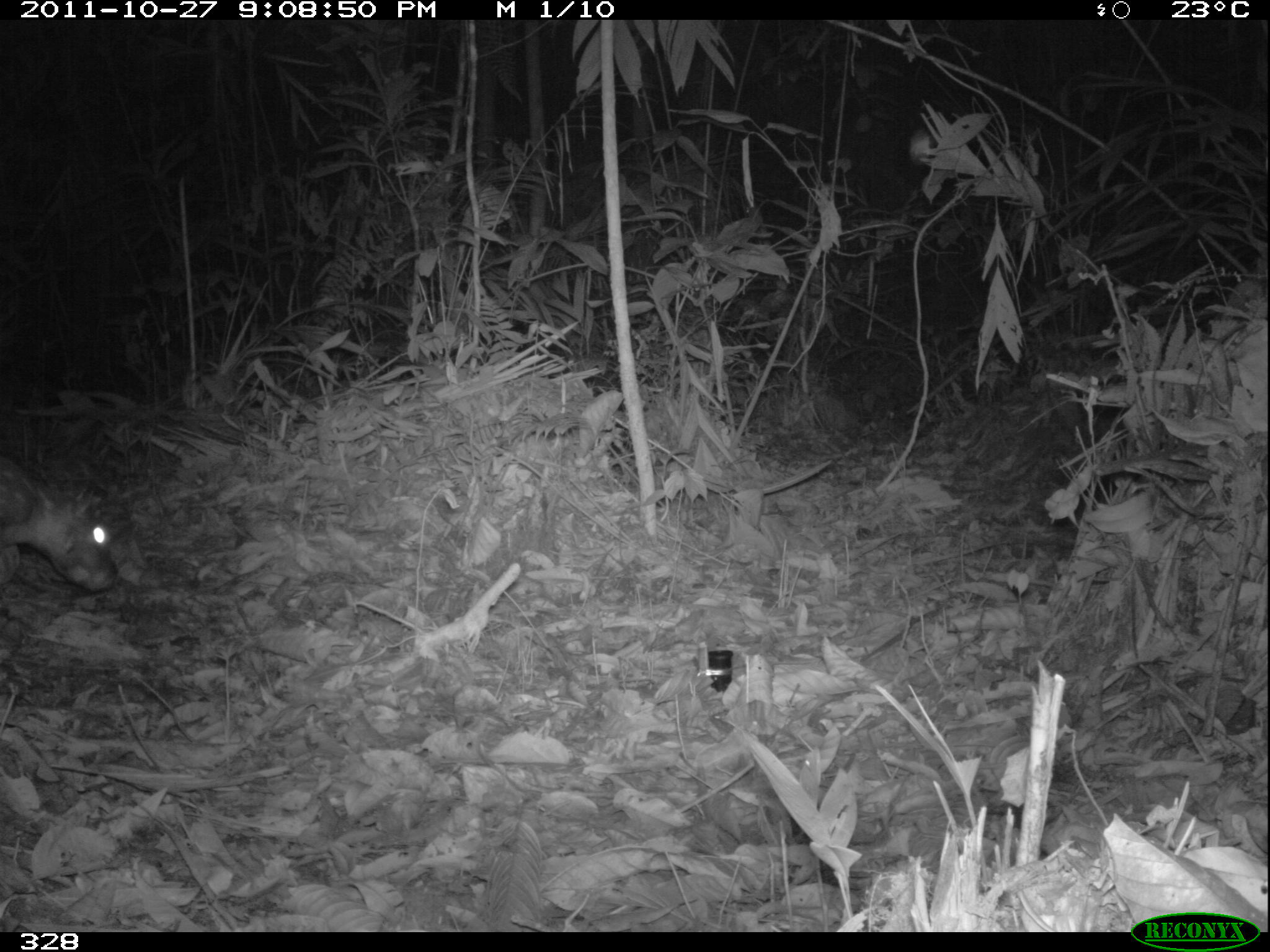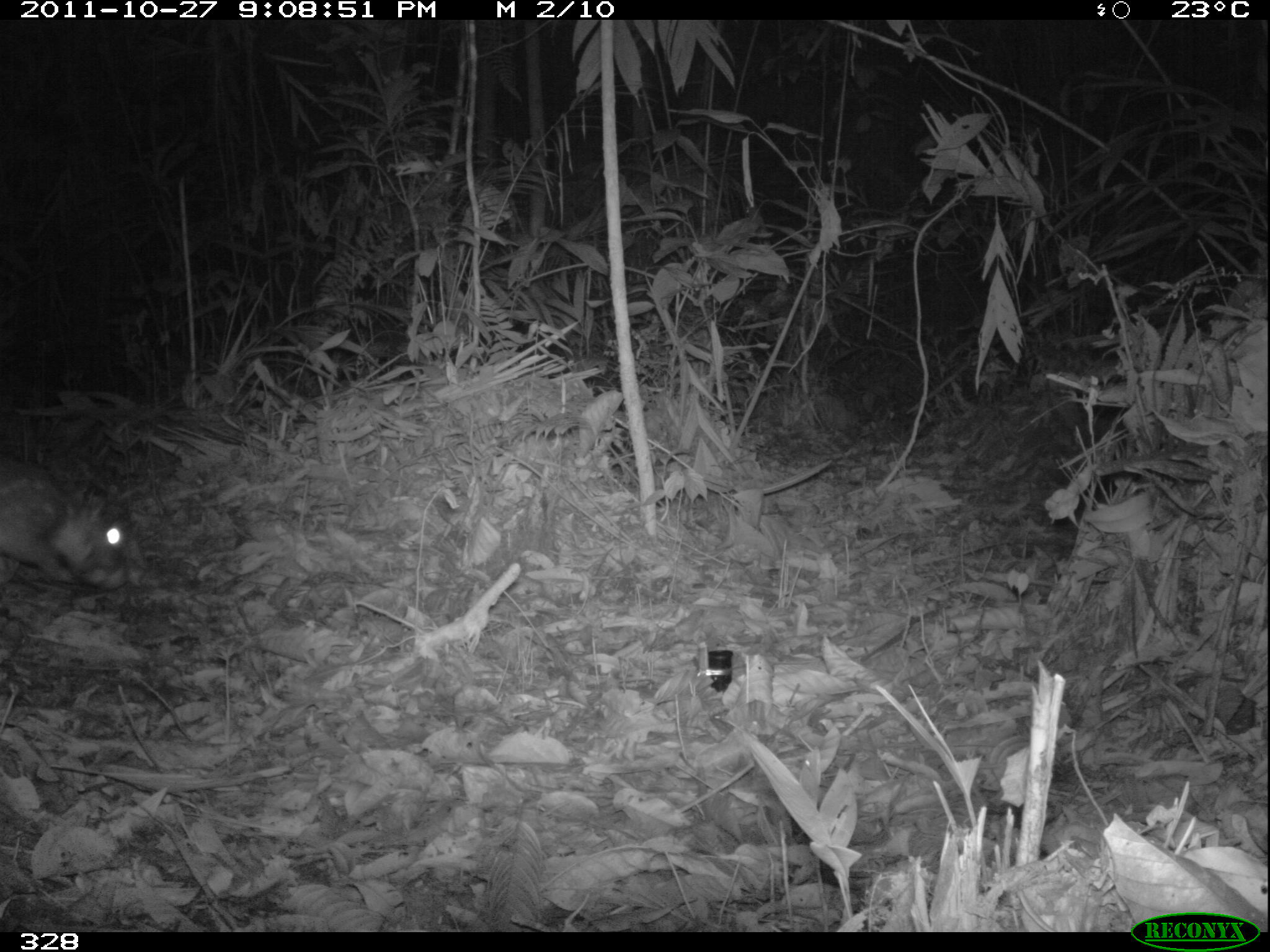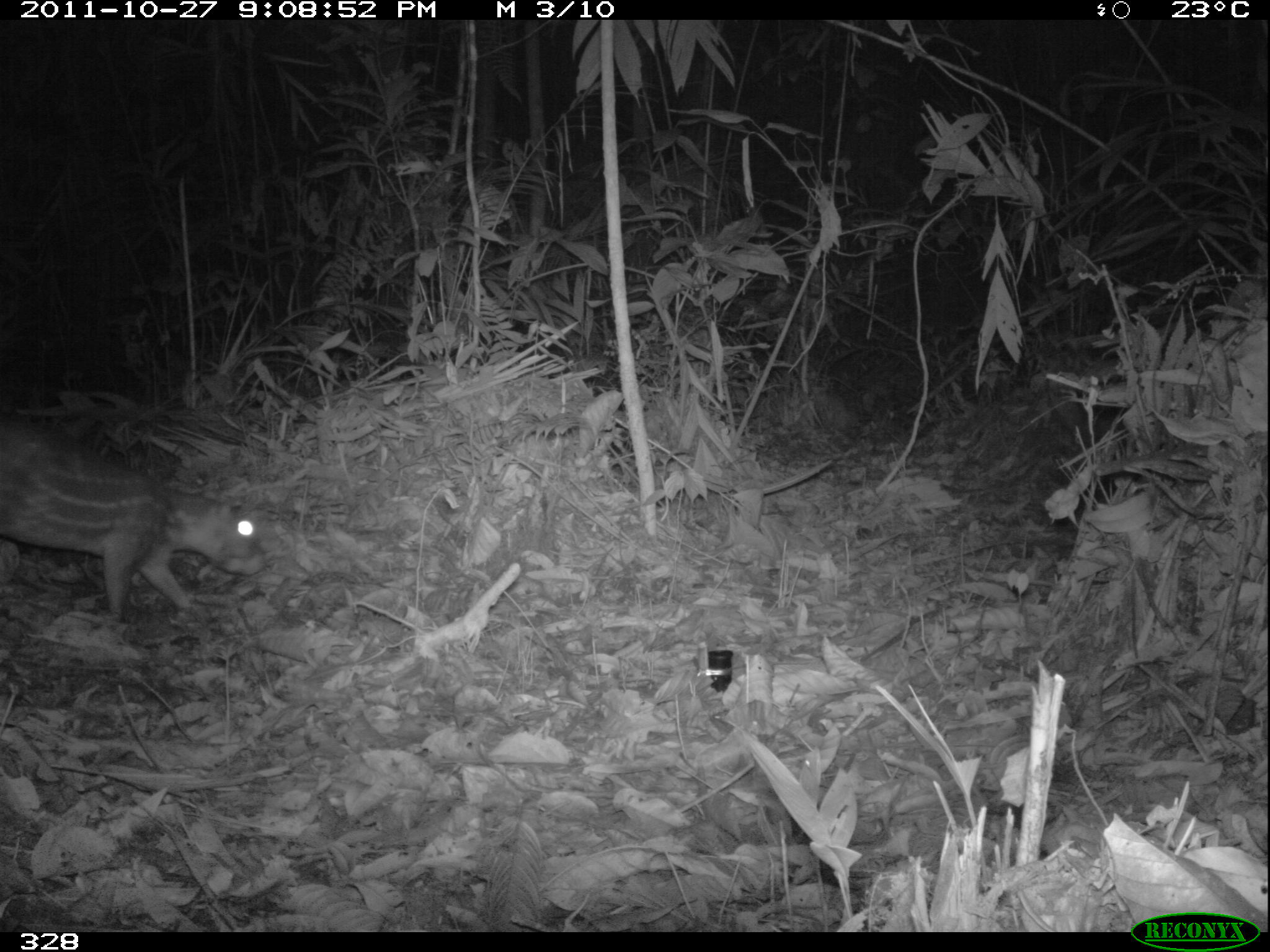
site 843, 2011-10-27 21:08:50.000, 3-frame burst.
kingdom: Animalia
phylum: Chordata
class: Mammalia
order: Rodentia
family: Cuniculidae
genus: Cuniculus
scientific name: Cuniculus paca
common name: spotted paca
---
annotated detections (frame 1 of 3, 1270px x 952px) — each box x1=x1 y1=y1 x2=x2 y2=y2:
cuniculus paca: x1=0 y1=446 x2=116 y2=594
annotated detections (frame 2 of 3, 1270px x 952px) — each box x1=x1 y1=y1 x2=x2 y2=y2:
cuniculus paca: x1=0 y1=447 x2=136 y2=594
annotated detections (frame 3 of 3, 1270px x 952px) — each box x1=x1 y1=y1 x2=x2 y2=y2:
cuniculus paca: x1=0 y1=412 x2=267 y2=622